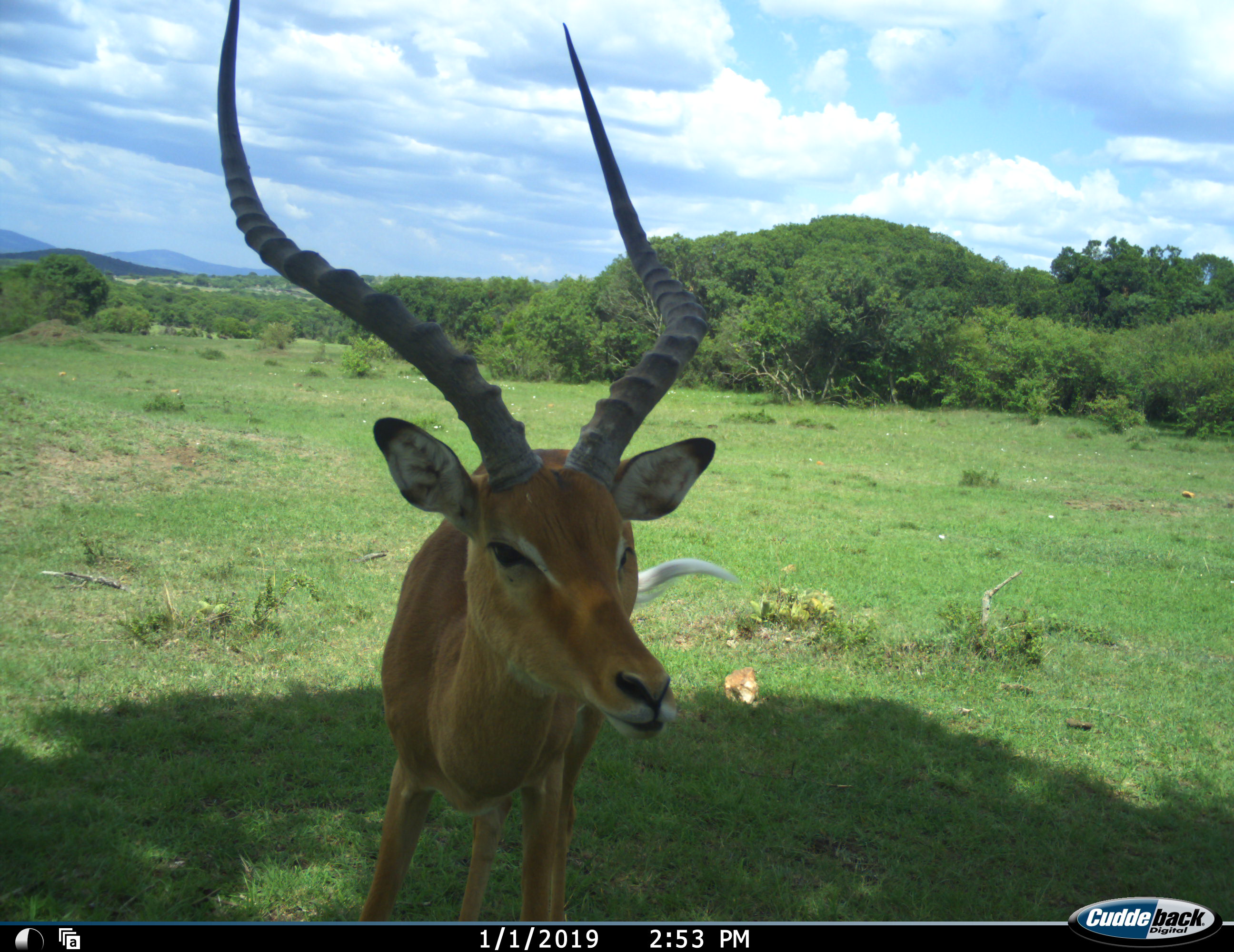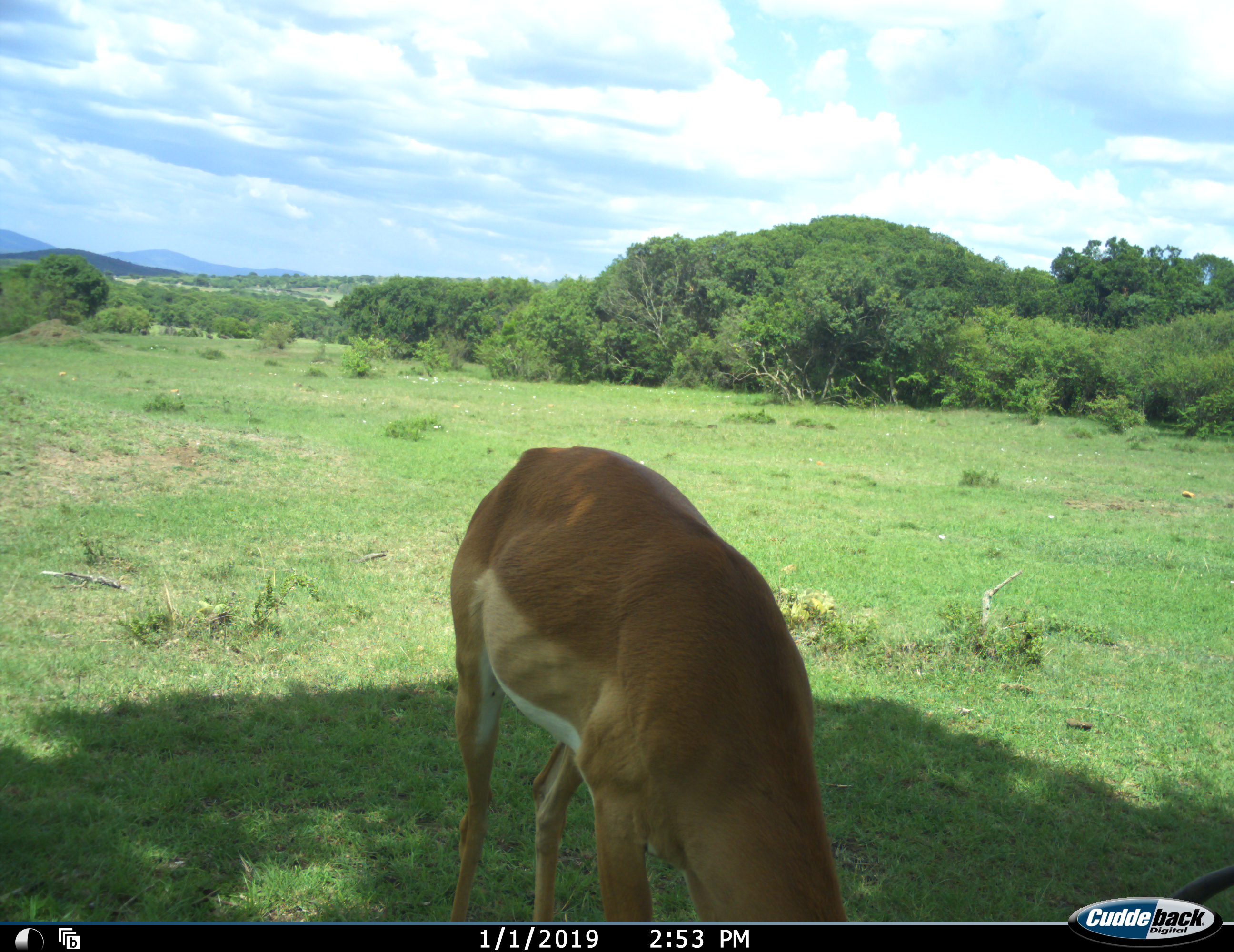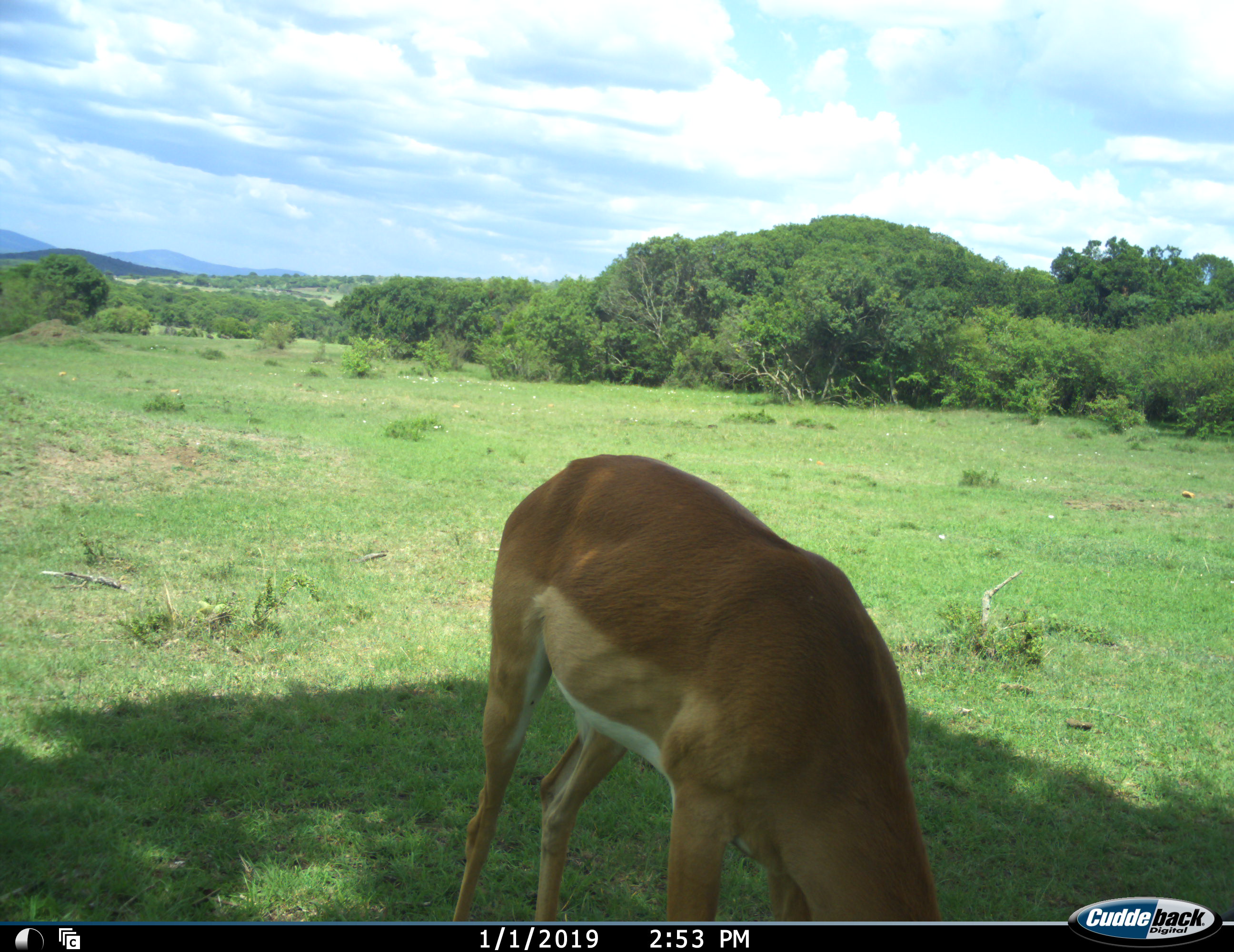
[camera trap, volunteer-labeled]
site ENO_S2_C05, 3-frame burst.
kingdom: Animalia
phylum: Chordata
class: Mammalia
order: Artiodactyla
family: Bovidae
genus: Aepyceros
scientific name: Aepyceros melampus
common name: impala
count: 1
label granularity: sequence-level